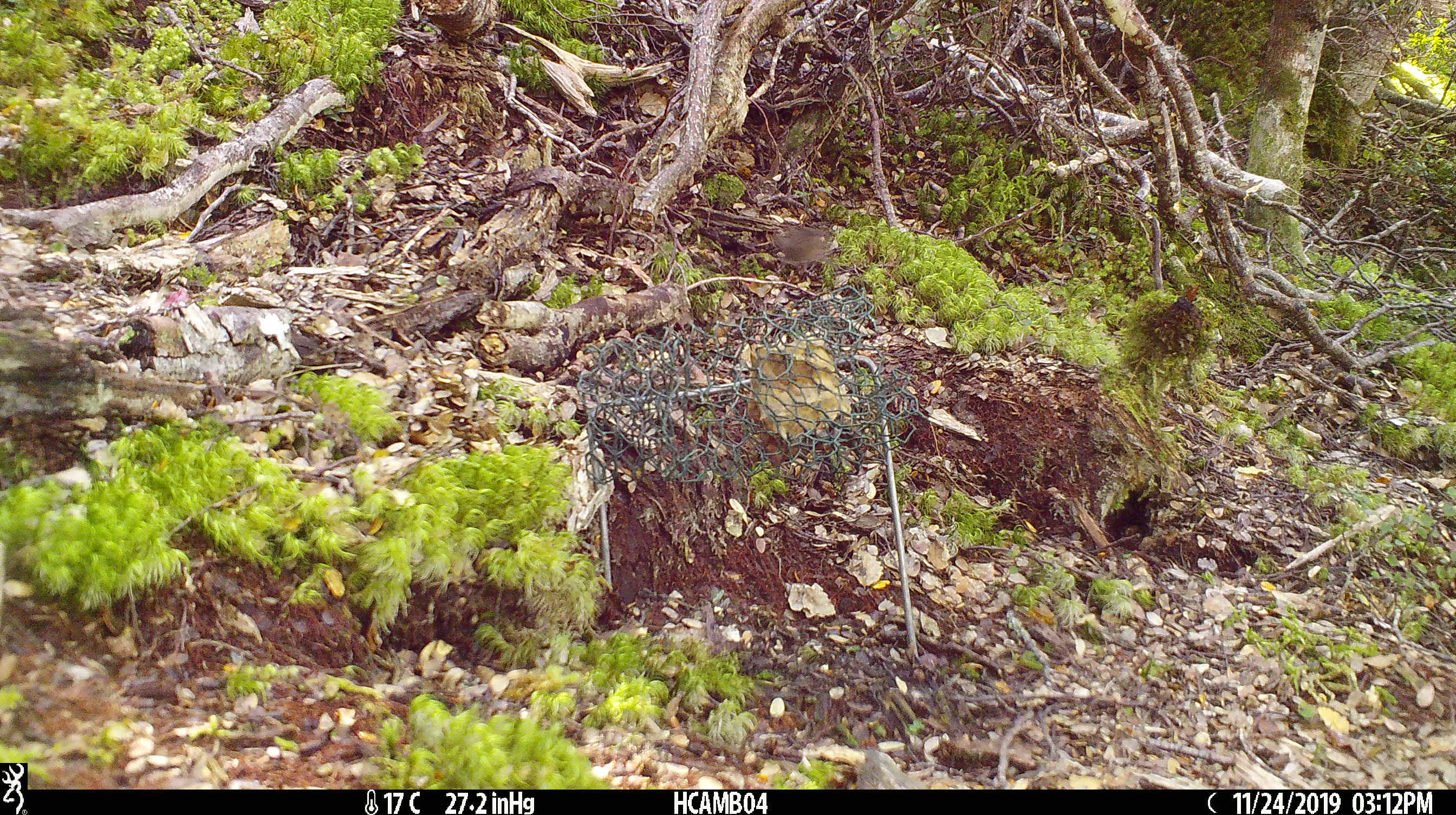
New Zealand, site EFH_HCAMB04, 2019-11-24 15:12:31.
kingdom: Animalia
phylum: Chordata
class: Mammalia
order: Rodentia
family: Muridae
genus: Mus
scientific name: Mus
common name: mouse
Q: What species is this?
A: Mouse (Mus).